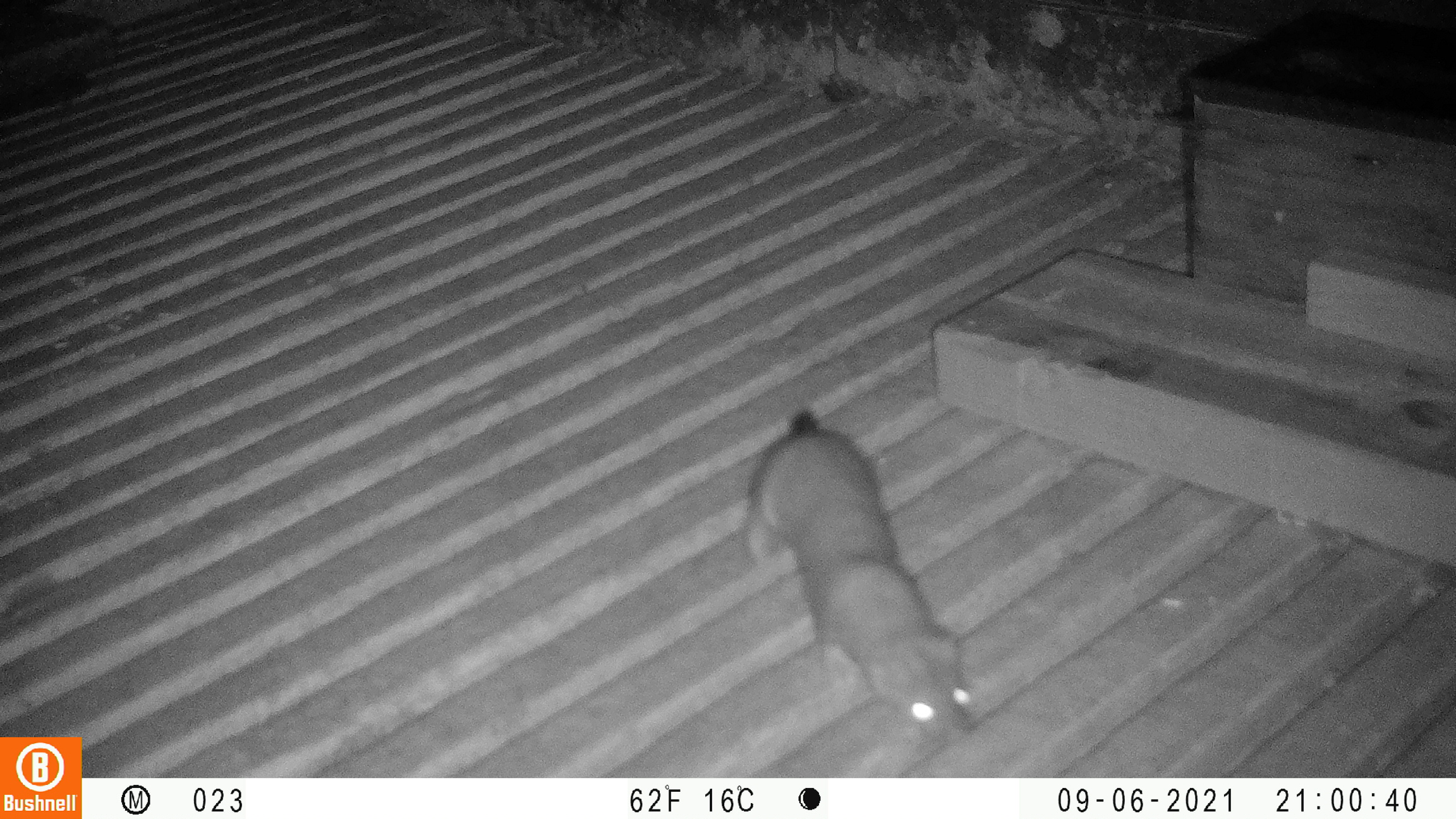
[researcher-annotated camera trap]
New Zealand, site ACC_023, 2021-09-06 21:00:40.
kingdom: Animalia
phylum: Chordata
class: Mammalia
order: Carnivora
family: Mustelidae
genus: Mustela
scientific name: Mustela erminea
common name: stoat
Stoat (Mustela erminea).